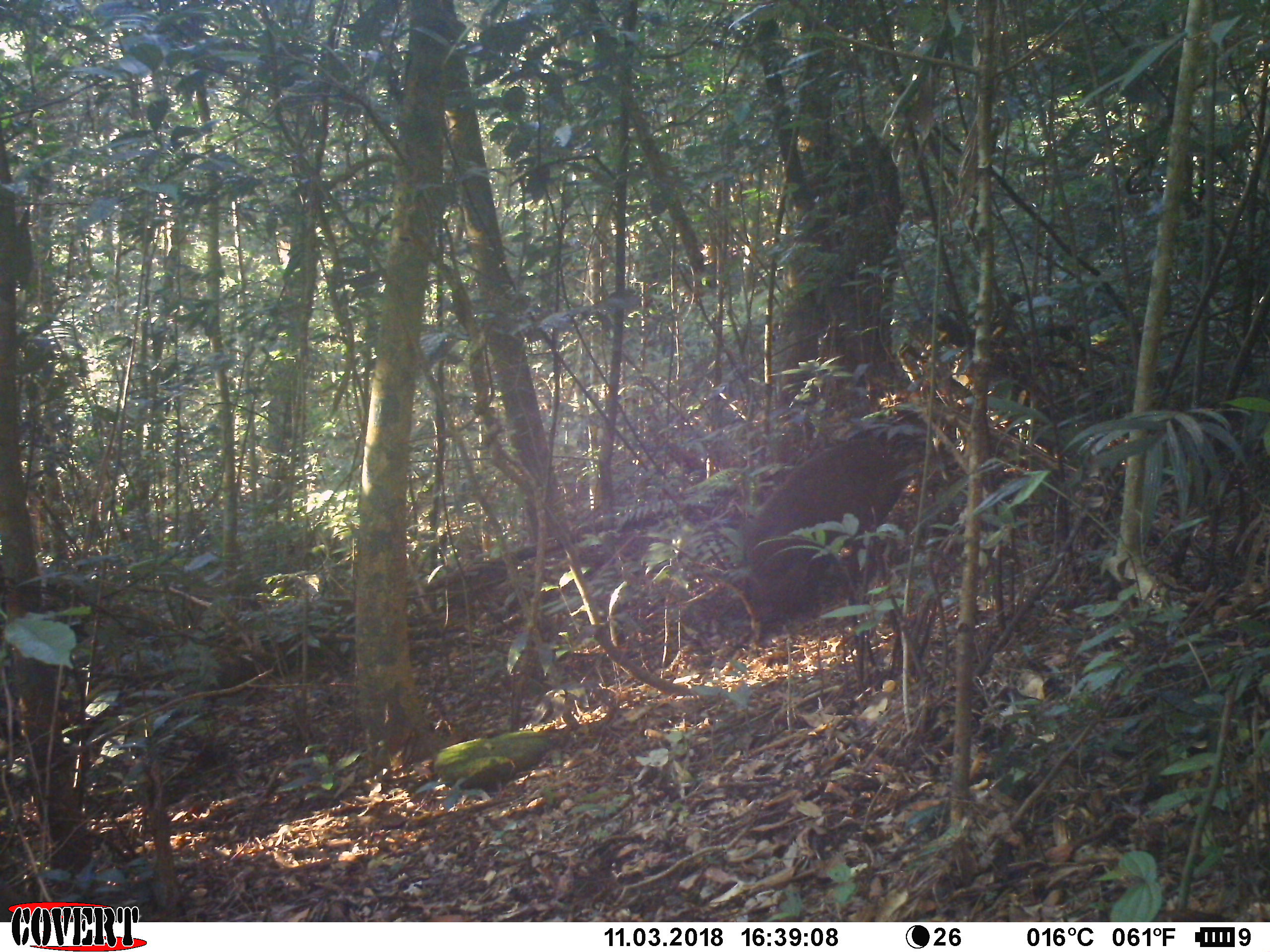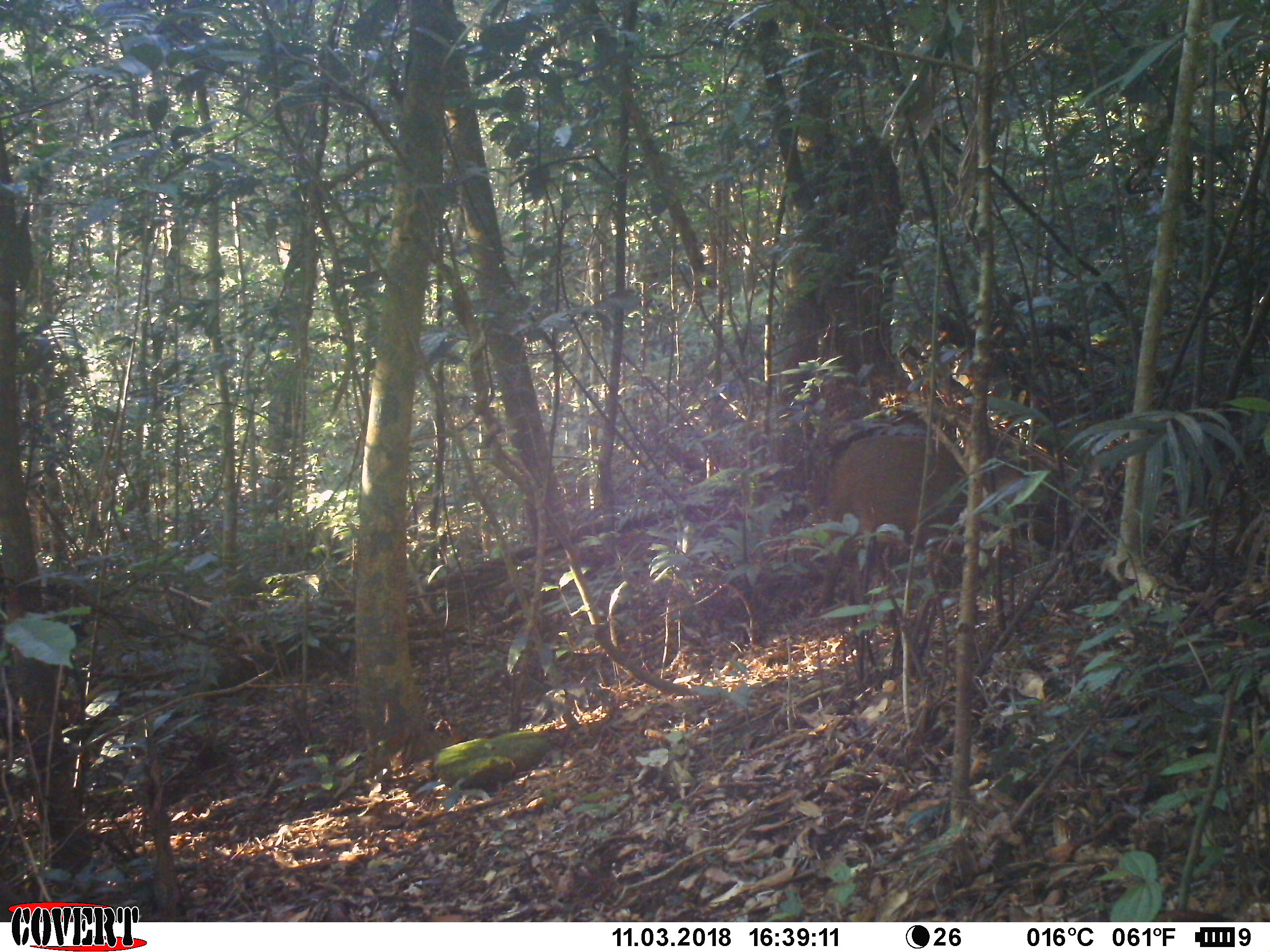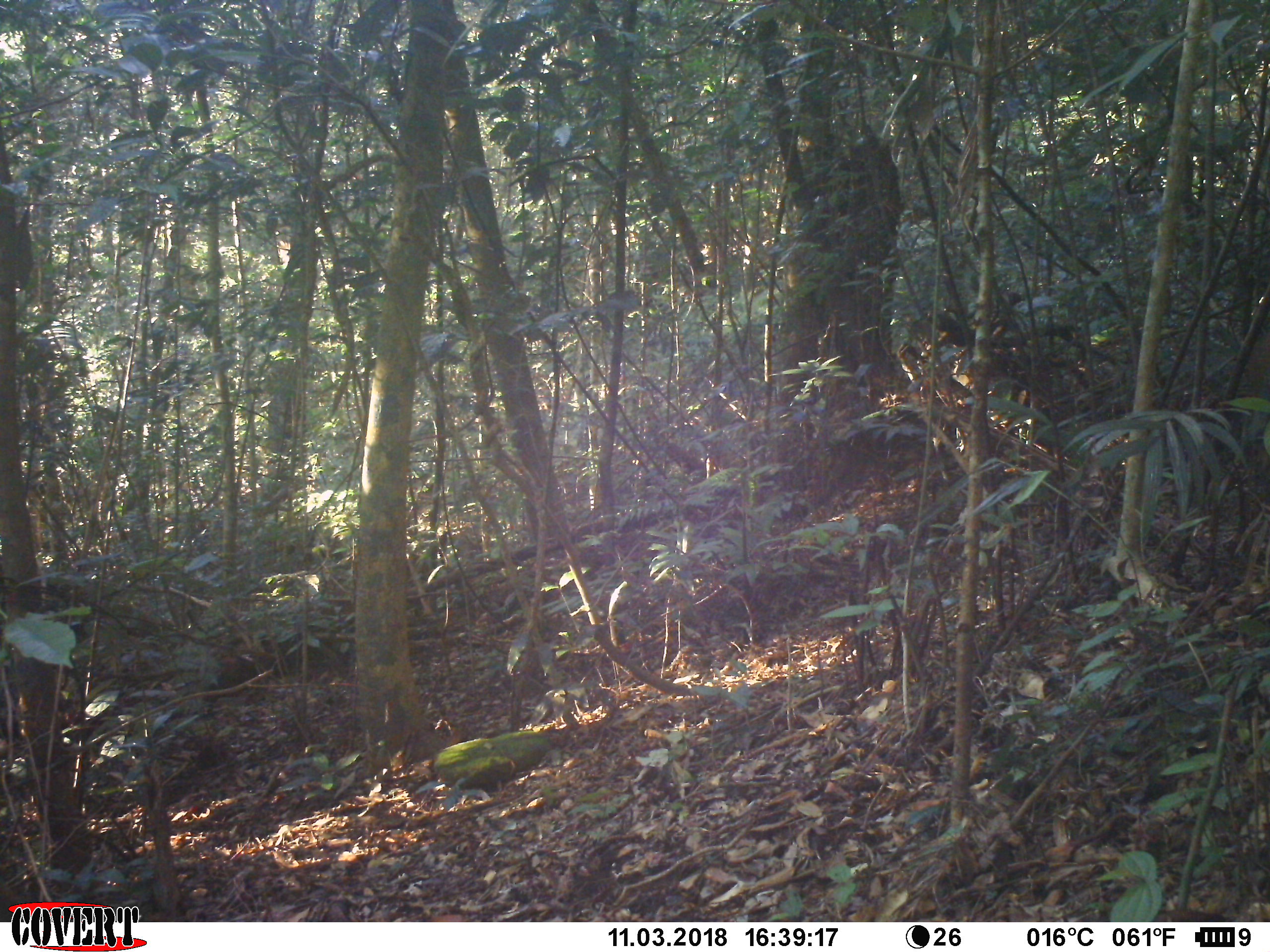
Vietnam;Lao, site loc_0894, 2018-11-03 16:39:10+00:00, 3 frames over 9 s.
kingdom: Animalia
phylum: Chordata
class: Mammalia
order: Artiodactyla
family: Suidae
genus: Sus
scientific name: Sus scrofa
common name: eurasian wild pig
Eurasian wild pig (Sus scrofa). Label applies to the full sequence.